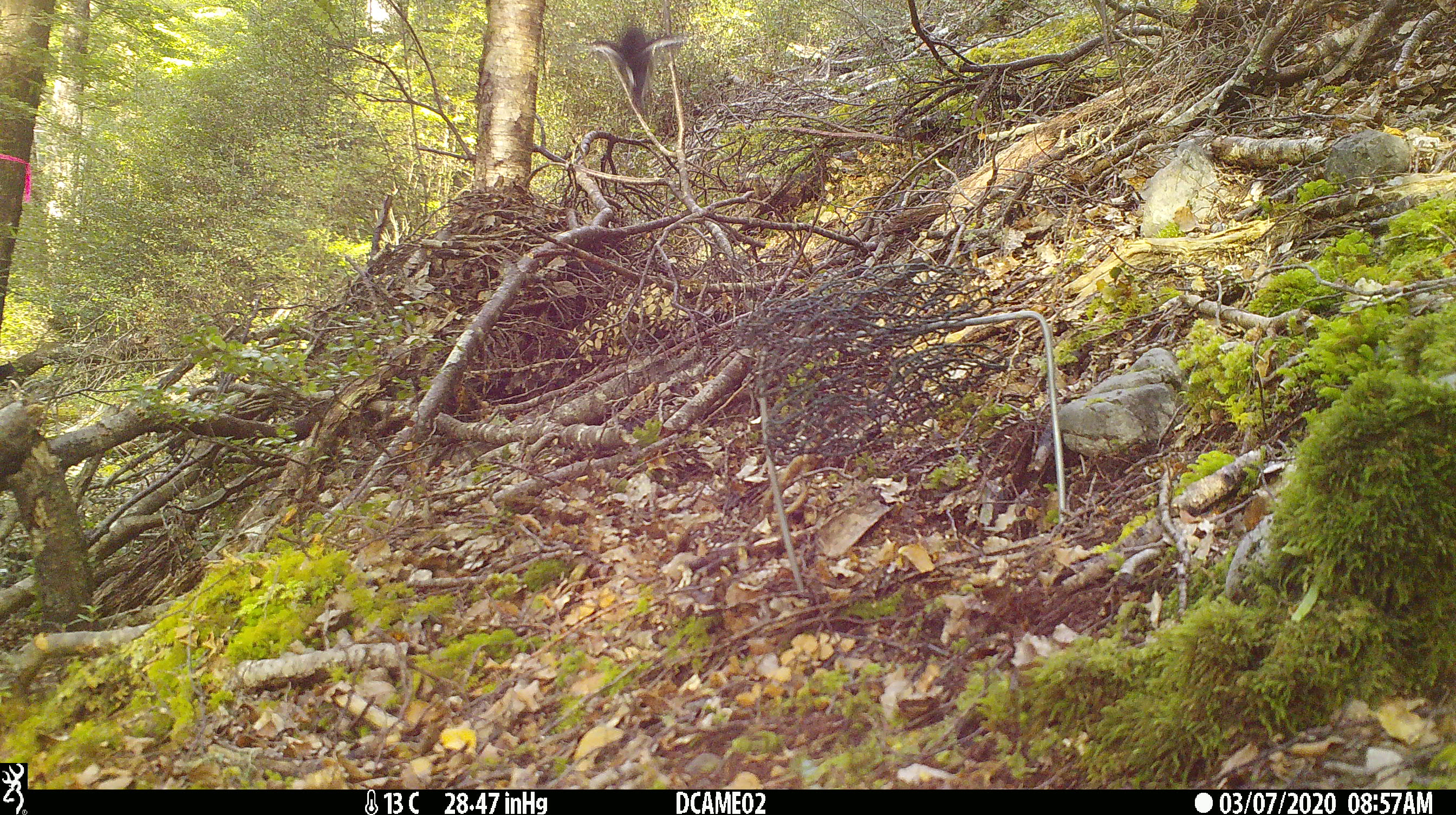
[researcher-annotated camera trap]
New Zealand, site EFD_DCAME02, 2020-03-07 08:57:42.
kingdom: Animalia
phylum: Chordata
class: Aves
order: Passeriformes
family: Petroicidae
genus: Petroica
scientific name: Petroica macrocephala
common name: tomtit